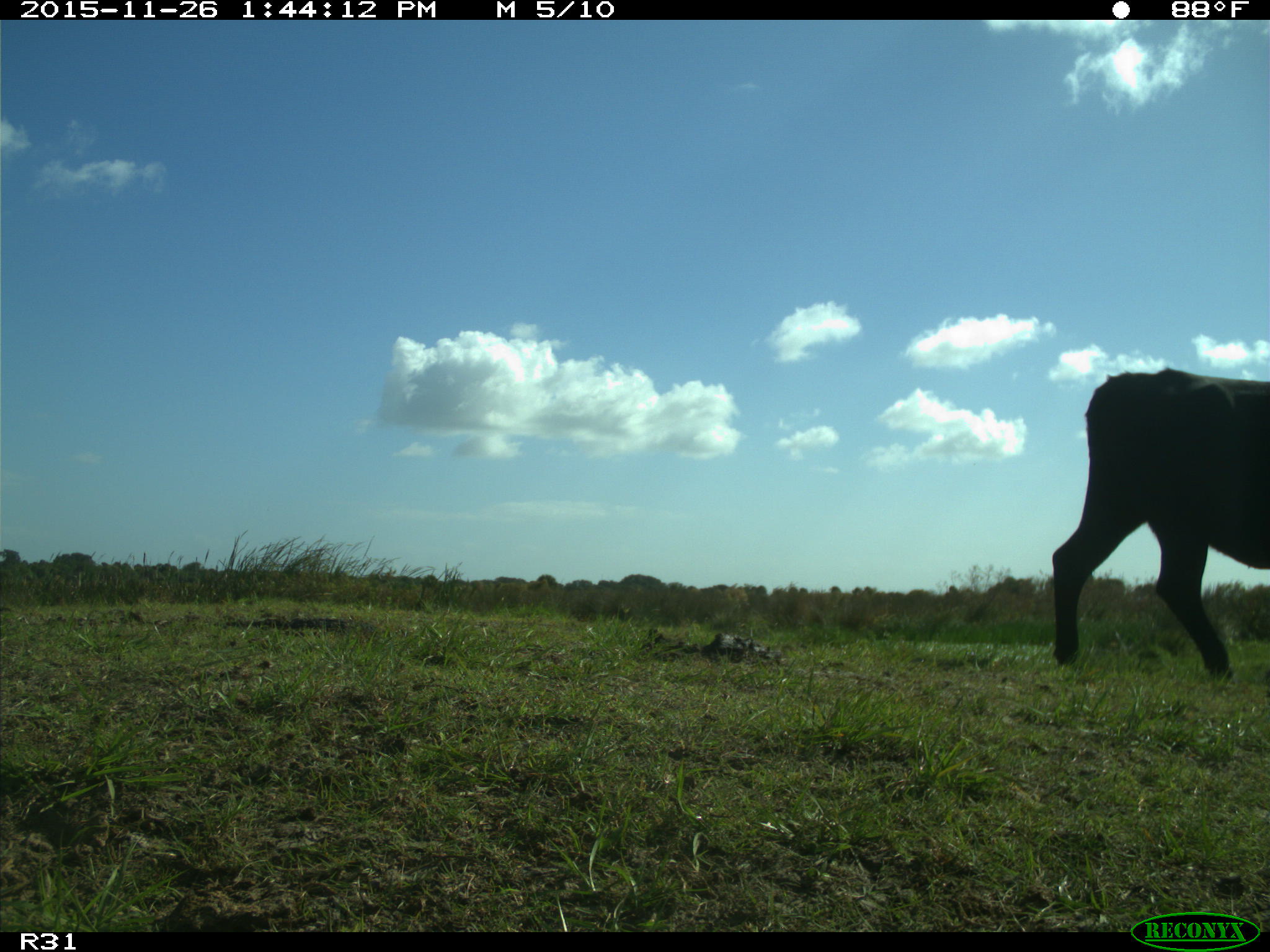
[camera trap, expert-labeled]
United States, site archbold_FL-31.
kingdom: Animalia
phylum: Chordata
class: Mammalia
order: Artiodactyla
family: Bovidae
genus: Bos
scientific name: Bos taurus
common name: domestic cow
Bos taurus (domestic cow).